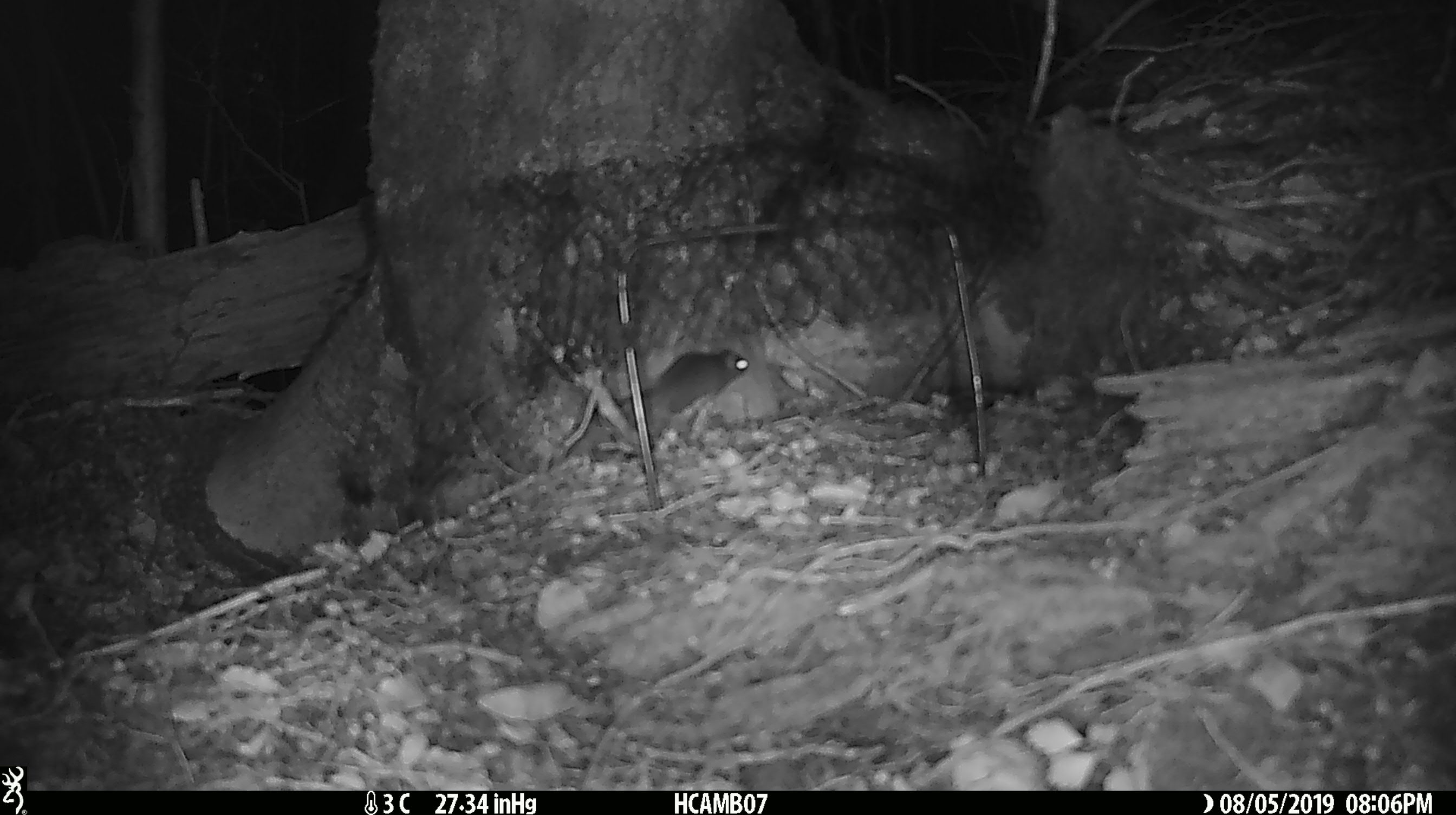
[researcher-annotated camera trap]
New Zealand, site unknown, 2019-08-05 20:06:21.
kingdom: Animalia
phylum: Chordata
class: Mammalia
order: Rodentia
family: Muridae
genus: Mus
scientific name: Mus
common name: mouse